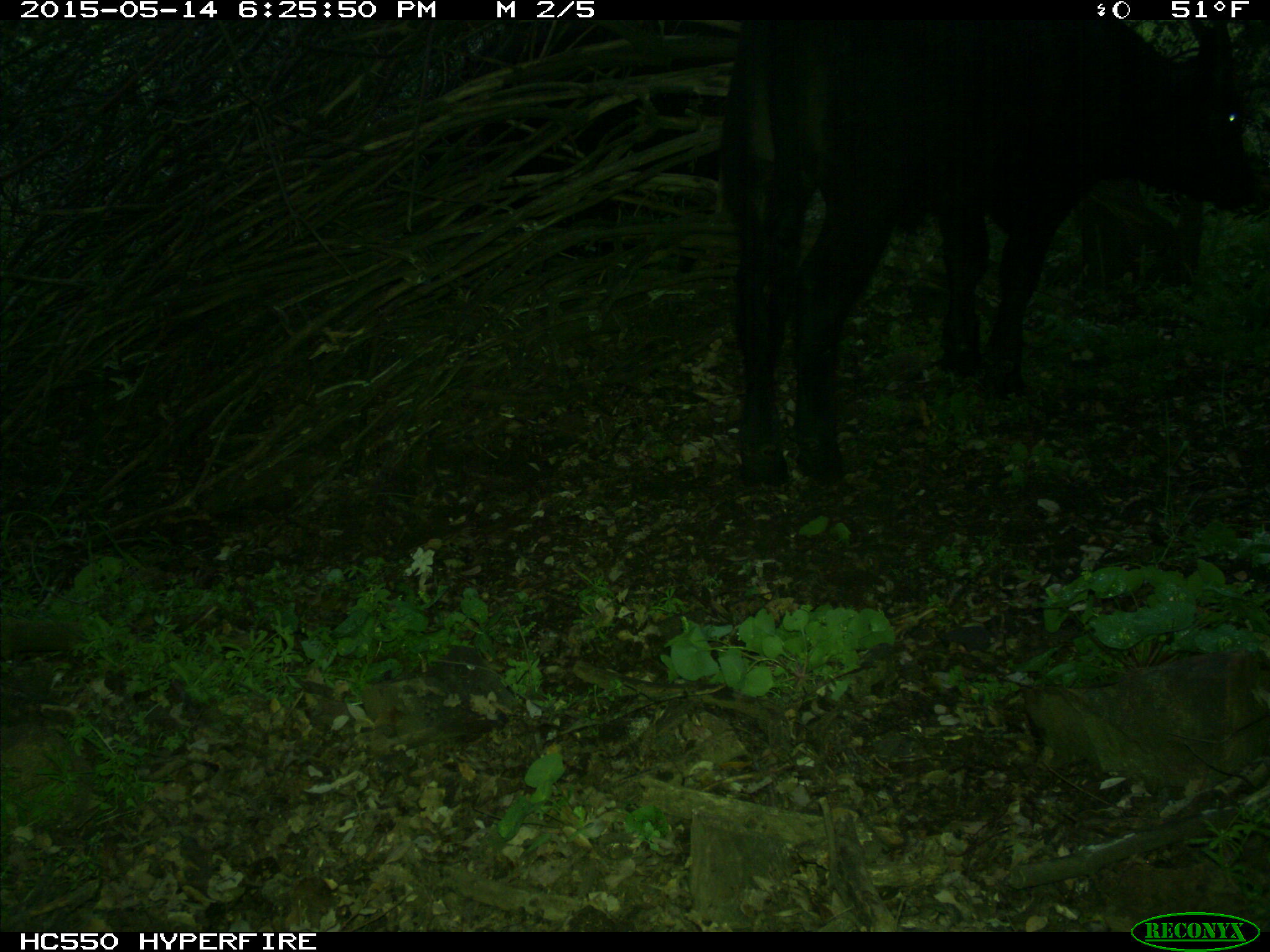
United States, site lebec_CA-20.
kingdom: Animalia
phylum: Chordata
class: Mammalia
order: Artiodactyla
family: Bovidae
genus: Bos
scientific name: Bos taurus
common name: domestic cow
Bos taurus (domestic cow).